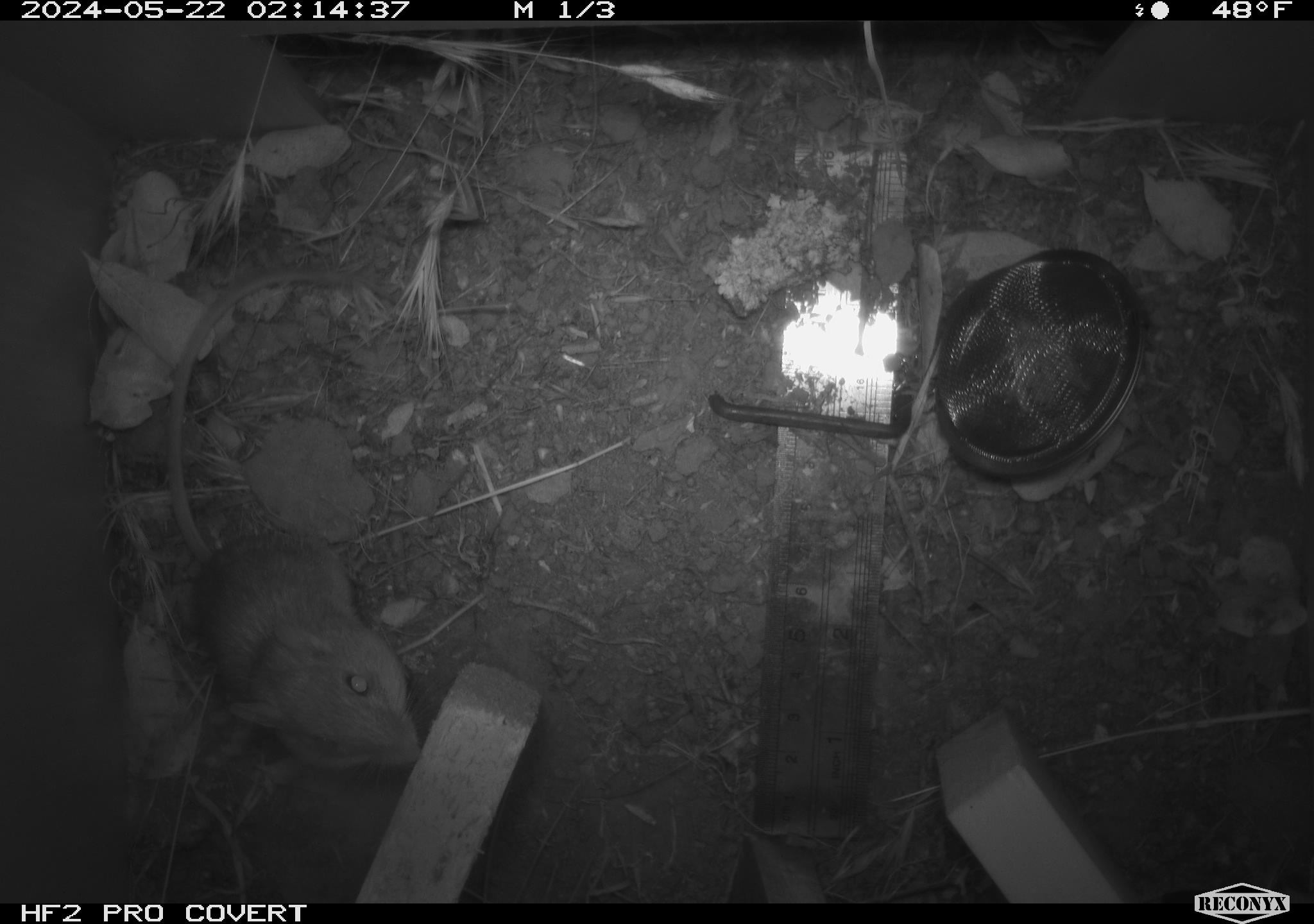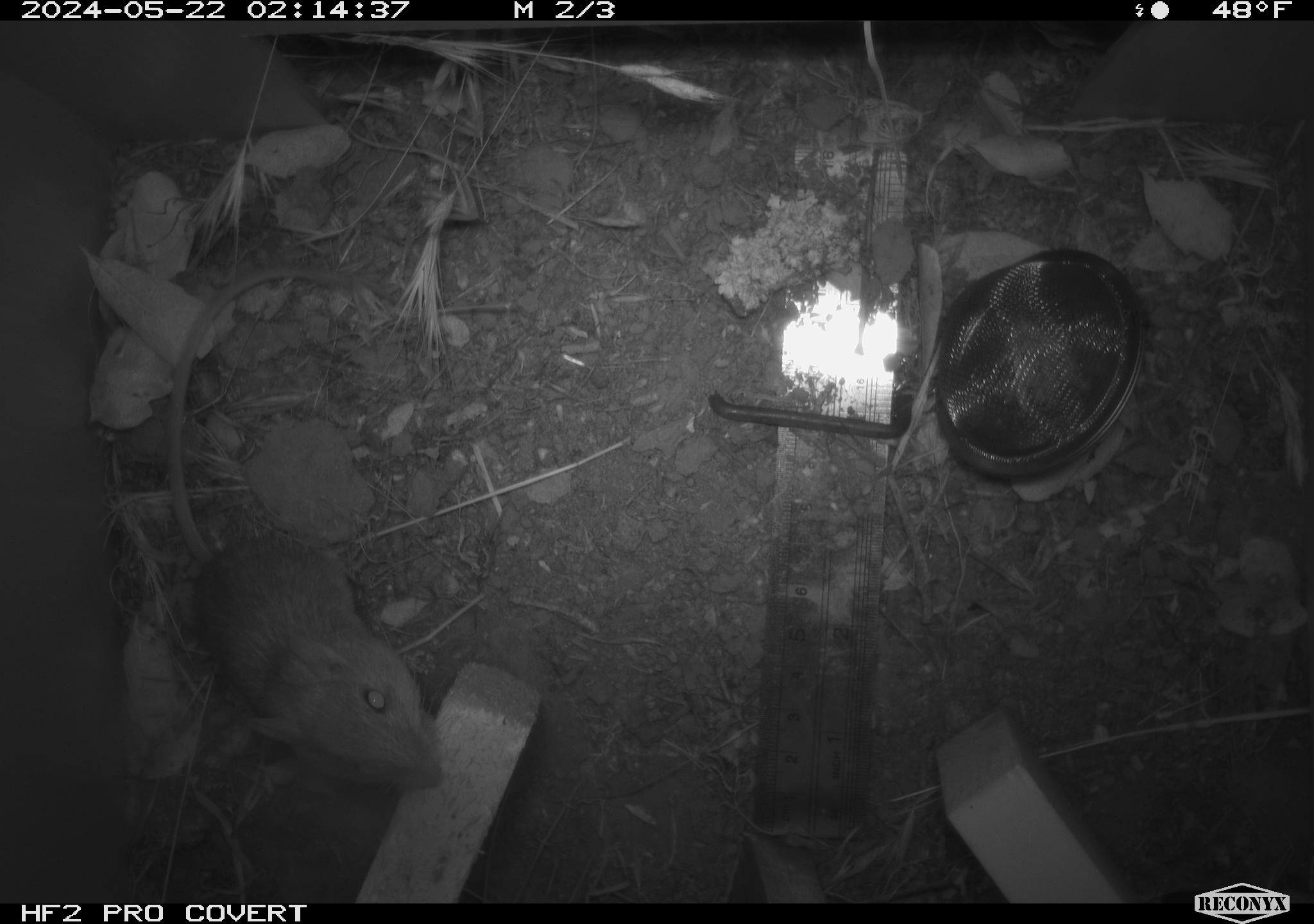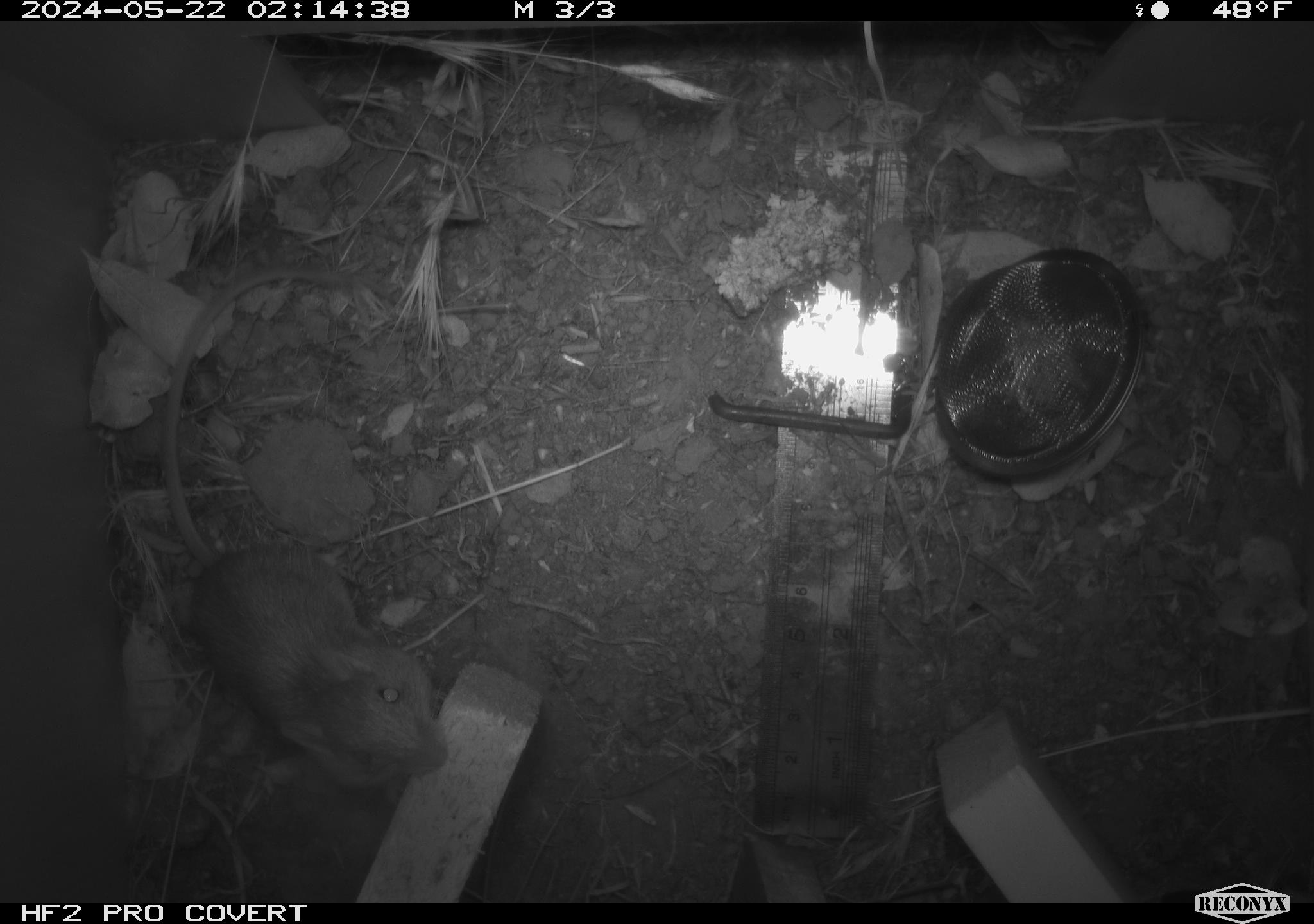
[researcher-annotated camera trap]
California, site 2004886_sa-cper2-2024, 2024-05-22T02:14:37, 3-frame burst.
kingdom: Animalia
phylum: Chordata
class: Mammalia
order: Rodentia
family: Heteromyidae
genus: Dipodomys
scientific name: Dipodomys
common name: kangaroo rats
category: dipodomys species